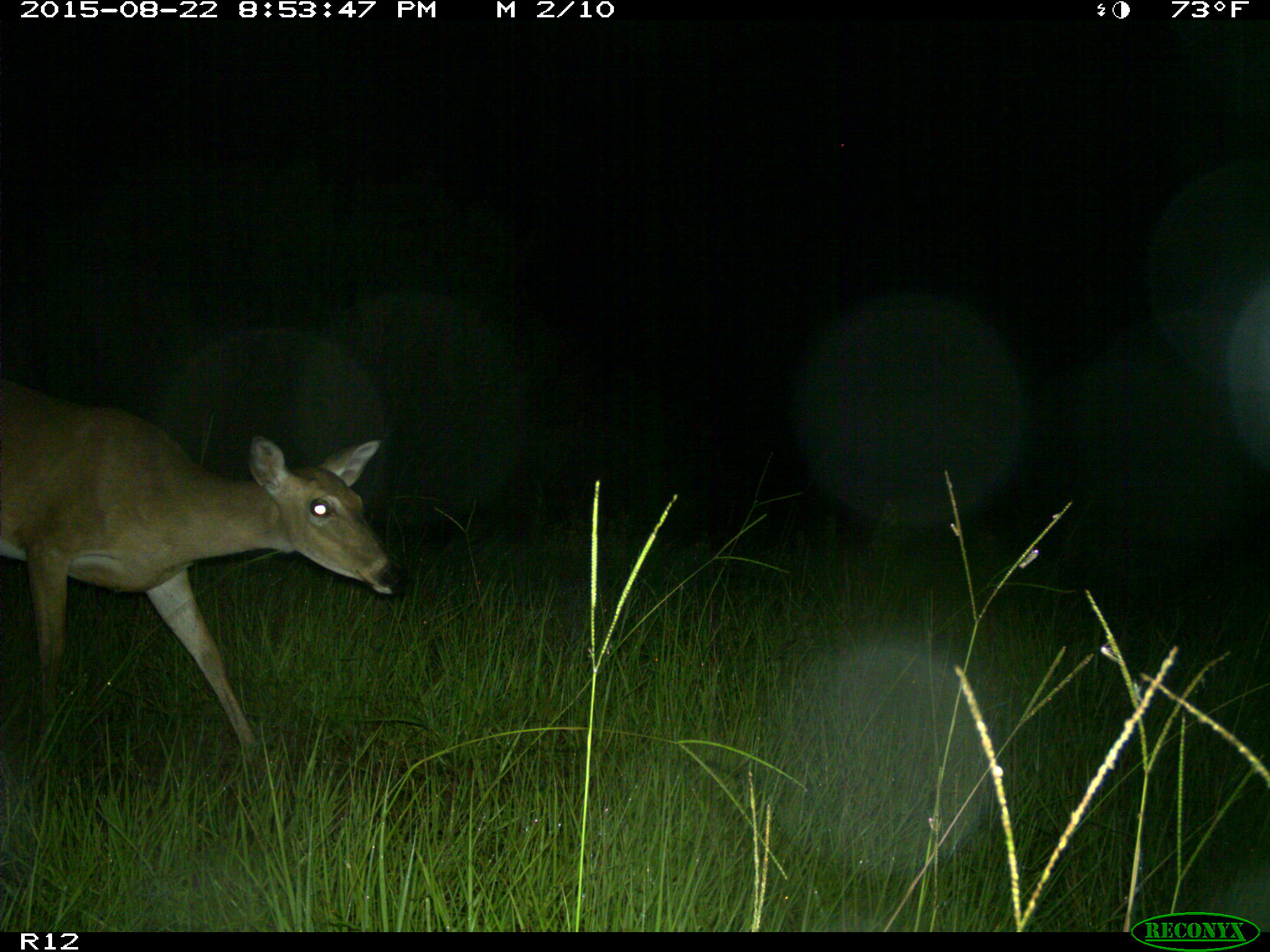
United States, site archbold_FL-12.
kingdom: Animalia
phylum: Chordata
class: Mammalia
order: Artiodactyla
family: Cervidae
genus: Odocoileus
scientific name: Odocoileus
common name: deer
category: unidentified deer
Unidentified deer (deer) (Odocoileus).